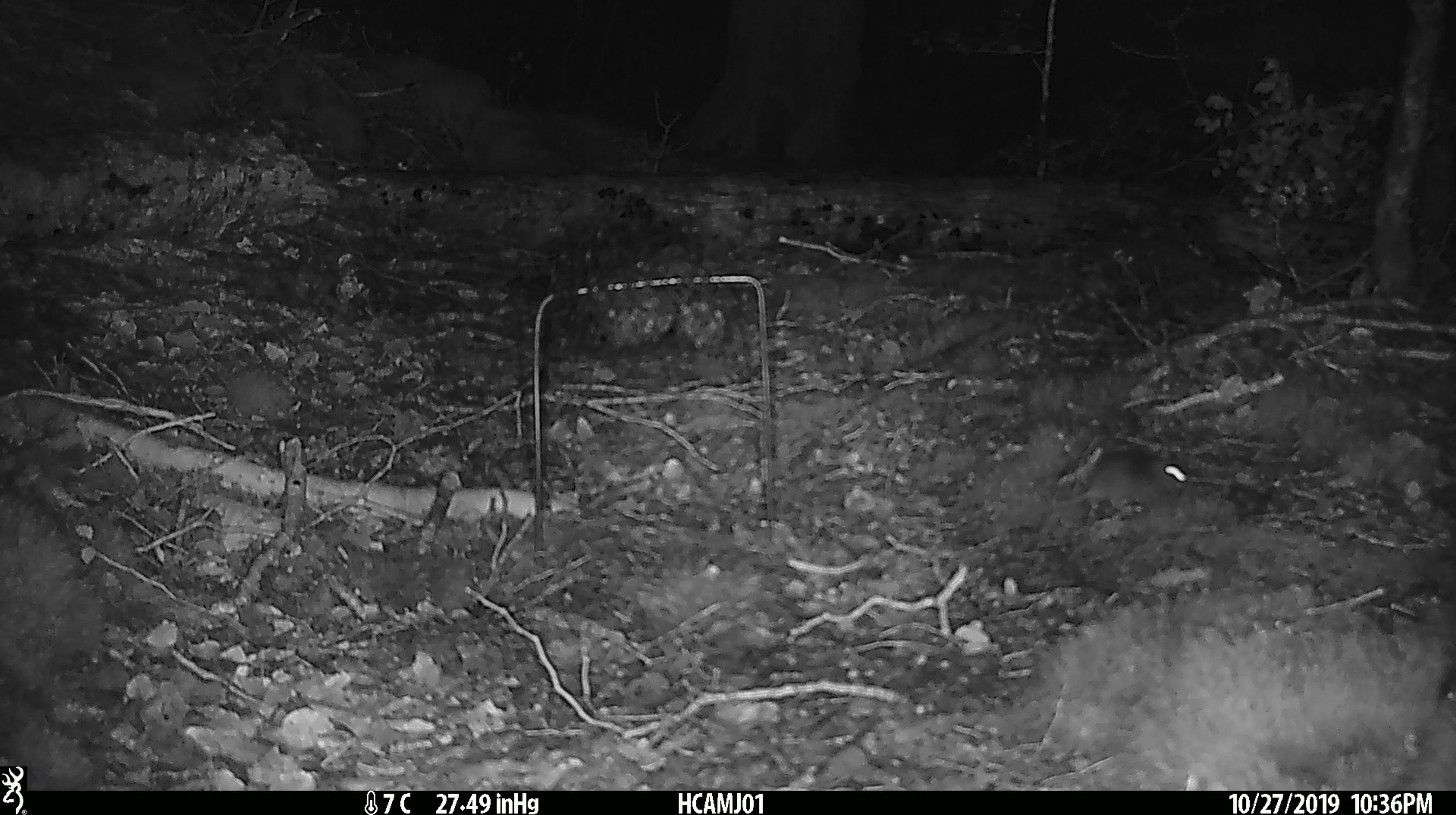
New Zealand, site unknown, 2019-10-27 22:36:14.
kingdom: Animalia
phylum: Chordata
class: Mammalia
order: Rodentia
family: Muridae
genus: Mus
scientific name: Mus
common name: mouse